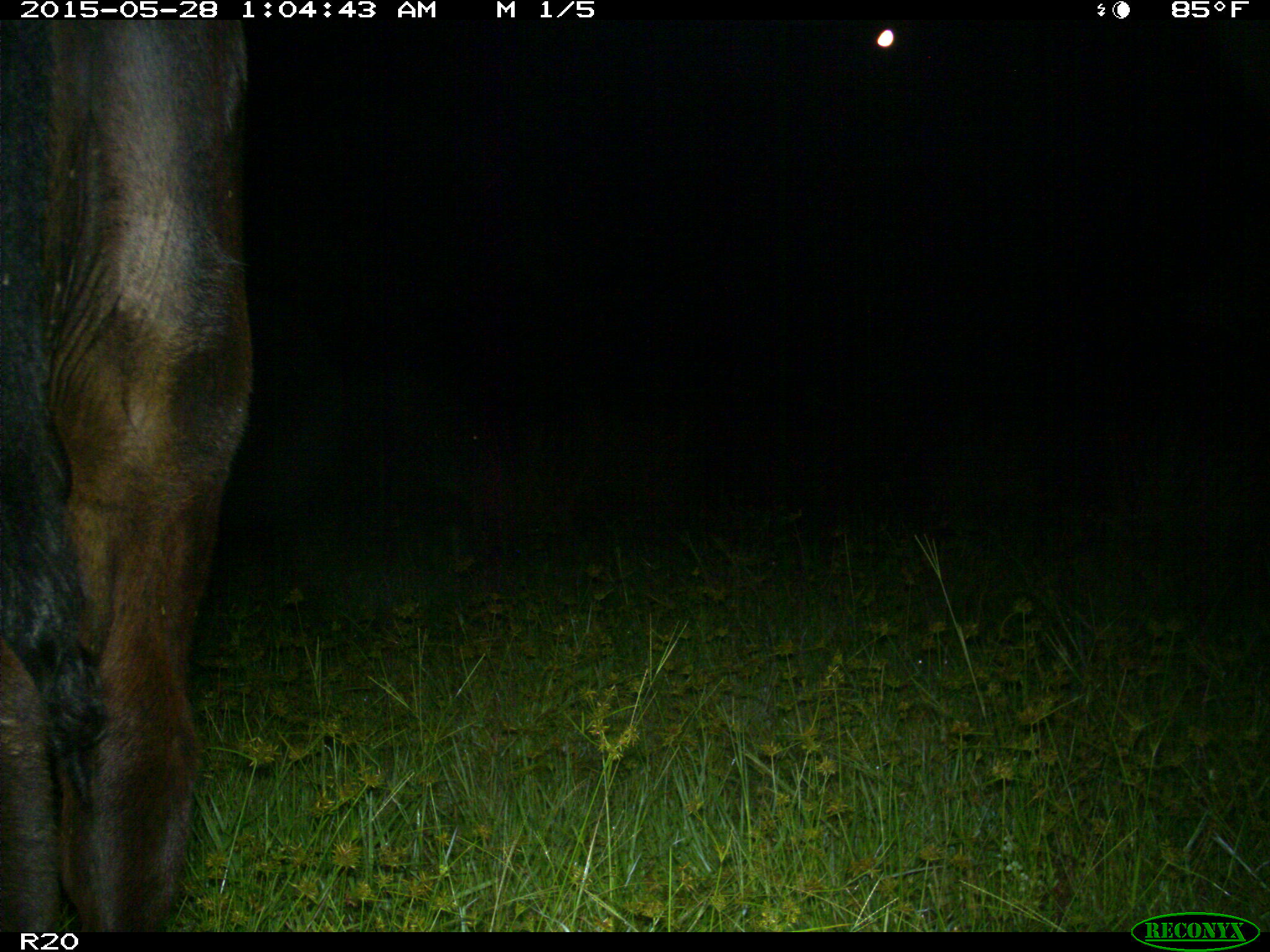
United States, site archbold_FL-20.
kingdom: Animalia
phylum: Chordata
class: Mammalia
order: Artiodactyla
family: Bovidae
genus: Bos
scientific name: Bos taurus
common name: domestic cow